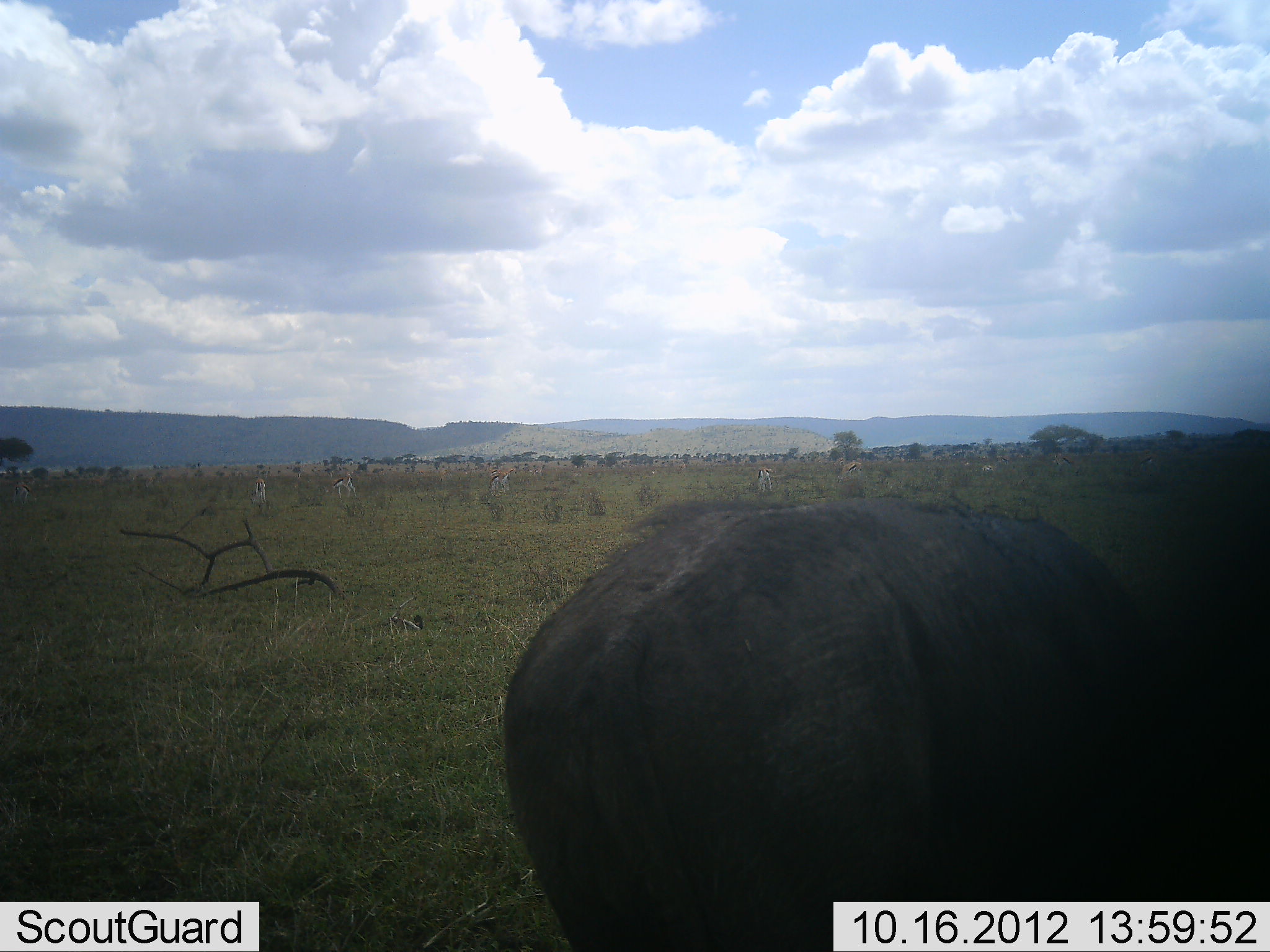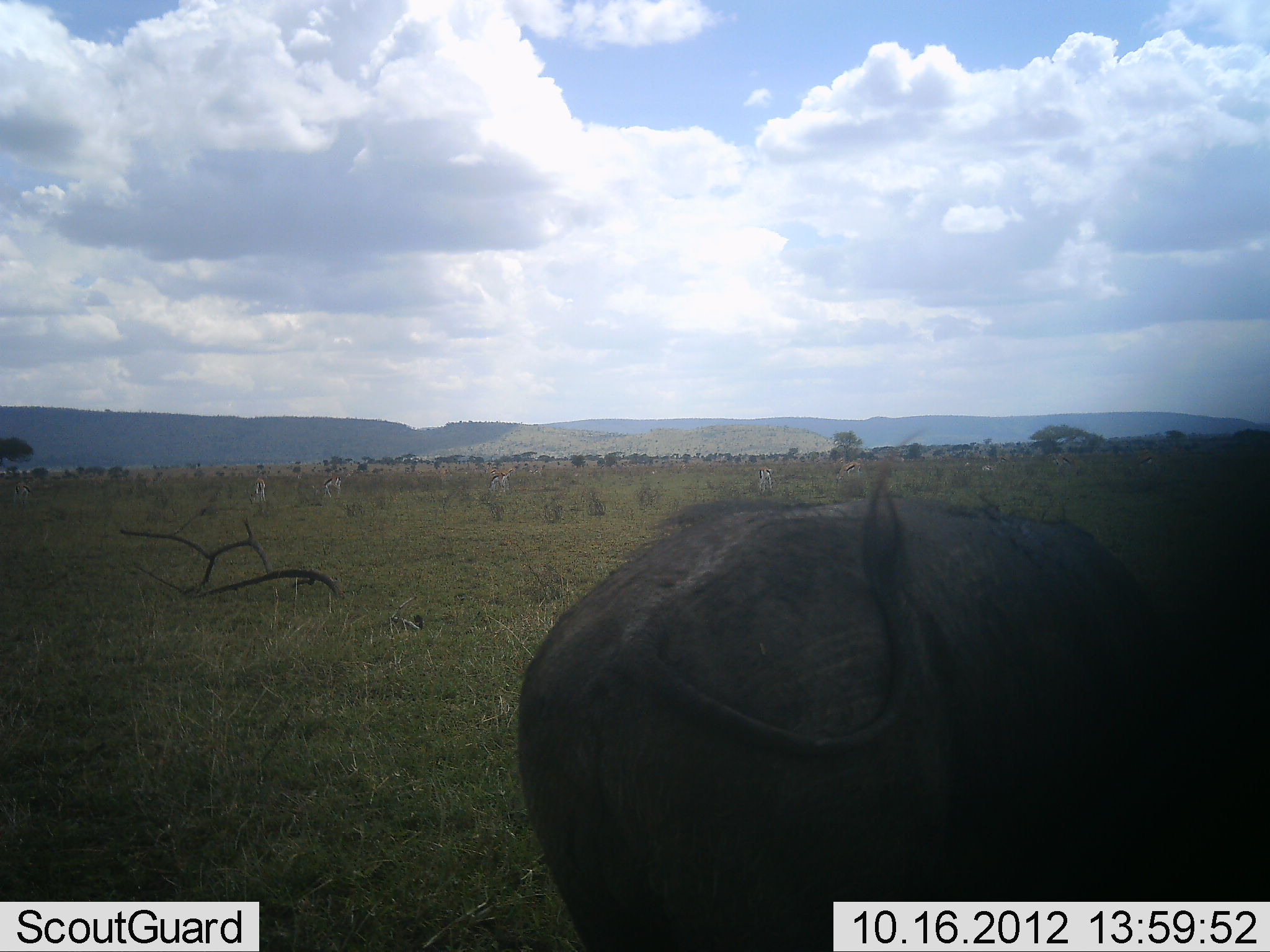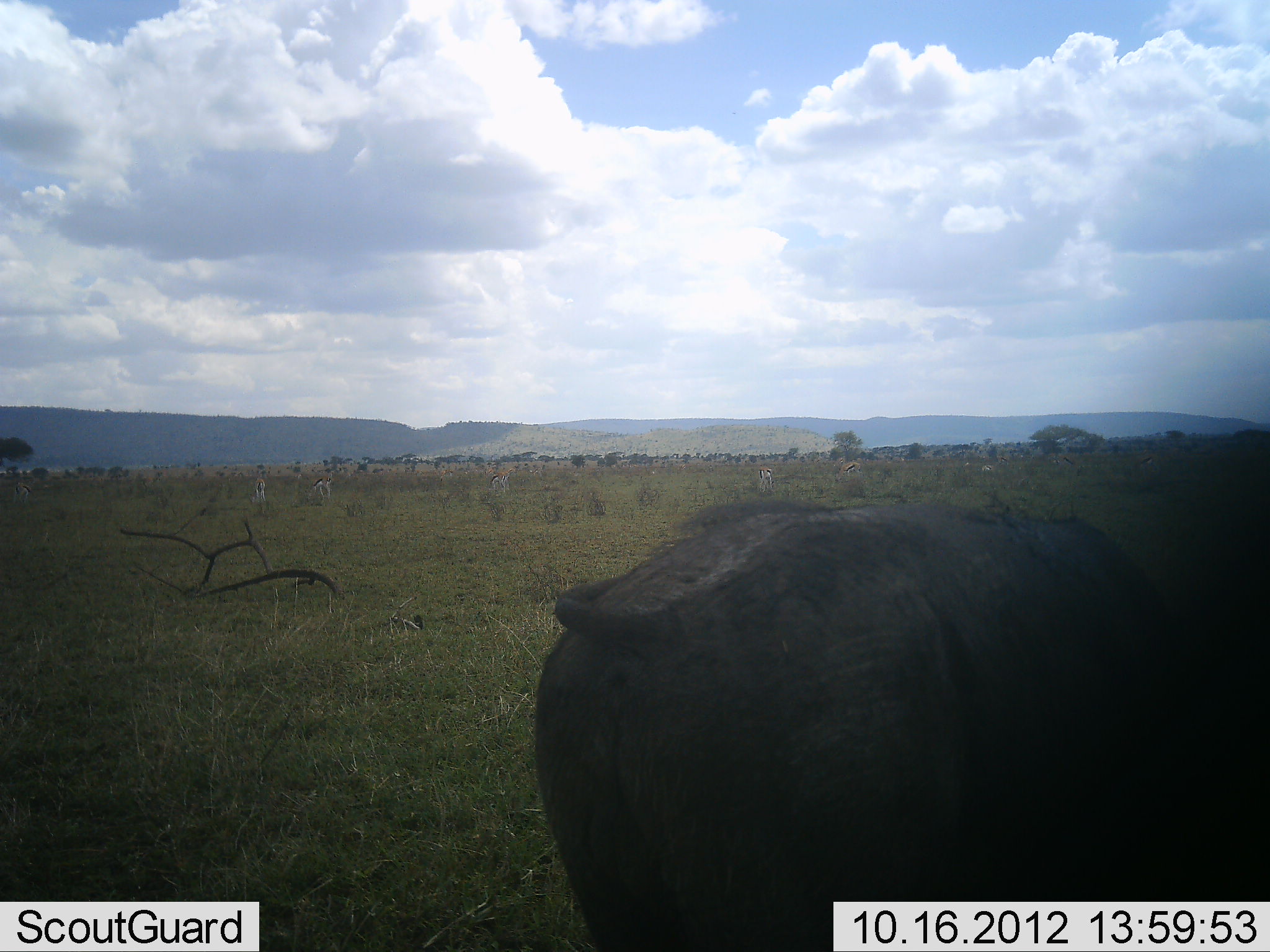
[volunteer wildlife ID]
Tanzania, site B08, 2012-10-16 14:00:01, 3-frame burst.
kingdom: Animalia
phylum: Chordata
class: Mammalia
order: Artiodactyla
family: Bovidae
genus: Syncerus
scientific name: Syncerus caffer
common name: cape buffalo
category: buffalo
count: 1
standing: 69%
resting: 0%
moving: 0%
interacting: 8%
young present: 0%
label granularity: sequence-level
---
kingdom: Animalia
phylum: Chordata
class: Mammalia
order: Artiodactyla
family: Bovidae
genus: Eudorcas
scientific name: Eudorcas thomsonii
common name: thomson's gazelle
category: gazellethomsons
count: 6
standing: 75%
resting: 6%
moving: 31%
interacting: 6%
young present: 0%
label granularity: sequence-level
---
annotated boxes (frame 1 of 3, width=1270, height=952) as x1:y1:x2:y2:
animal: 500:494:1270:951; 489:467:516:494; 1052:453:1079:475; 332:475:357:498; 837:461:862:484; 12:483:38:505; 757:467:773:492; 253:478:267:505; 1138:449:1155:468; 981:465:994:471; 836:458:845:466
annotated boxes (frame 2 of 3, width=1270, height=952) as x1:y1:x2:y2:
animal: 508:495:1270:952; 312:475:342:500; 12:483:39:509; 836:461:864:483; 757:466:774:491; 250:478:266:503; 1137:448:1156:466; 1054:453:1075:468; 490:468:503:489; 501:466:514:487; 996:455:1015:467; 982:464:997:471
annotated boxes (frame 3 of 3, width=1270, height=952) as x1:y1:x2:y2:
animal: 533:497:1270:951; 835:463:863:484; 312:476:333:500; 14:481:32:505; 758:466:774:493; 254:477:267:502; 490:474:507:491; 500:468:514:484; 1140:455:1156:467; 528:468:544:476; 999:456:1010:466; 1064:457:1074:468; 981:464:993:472